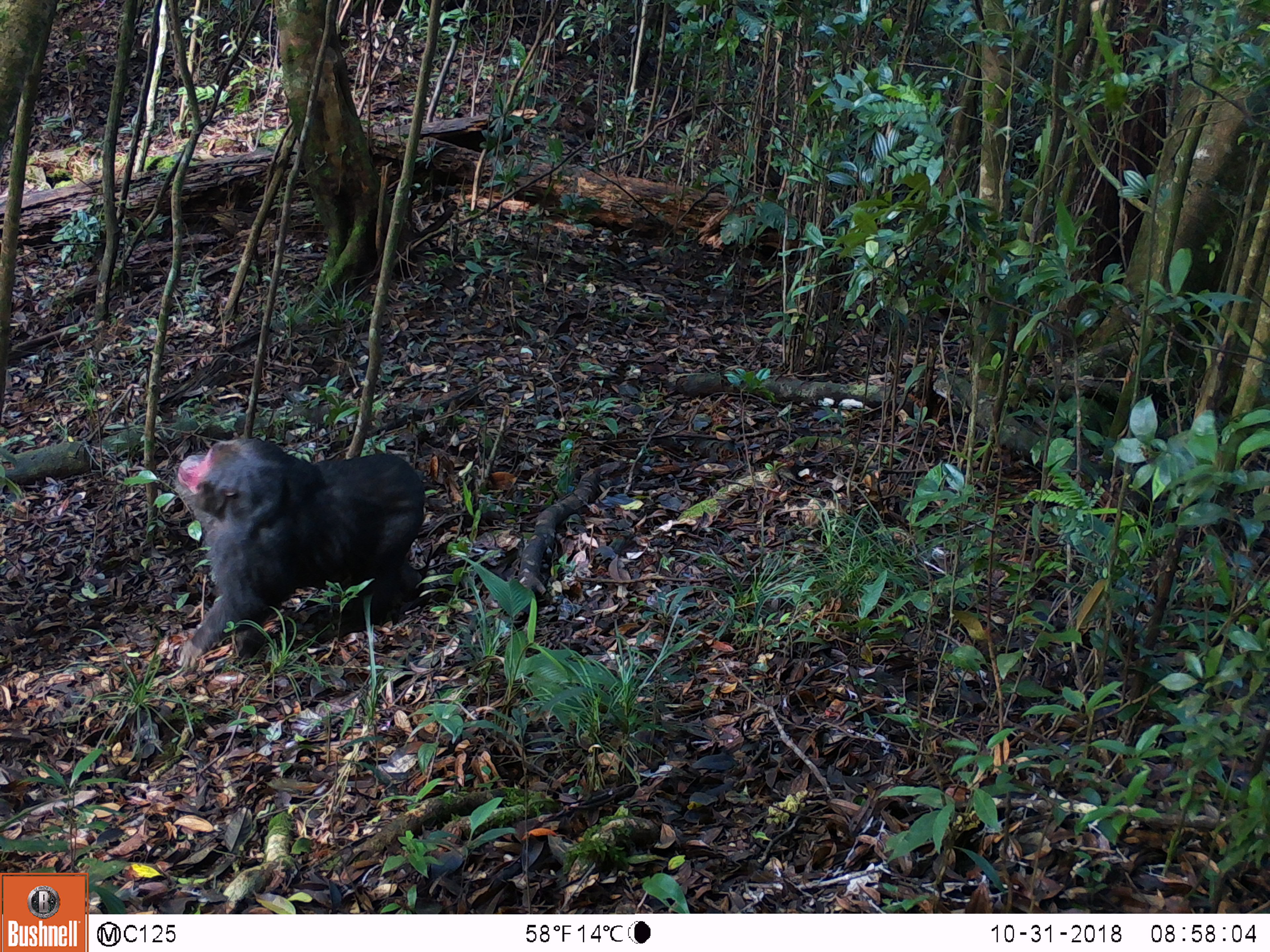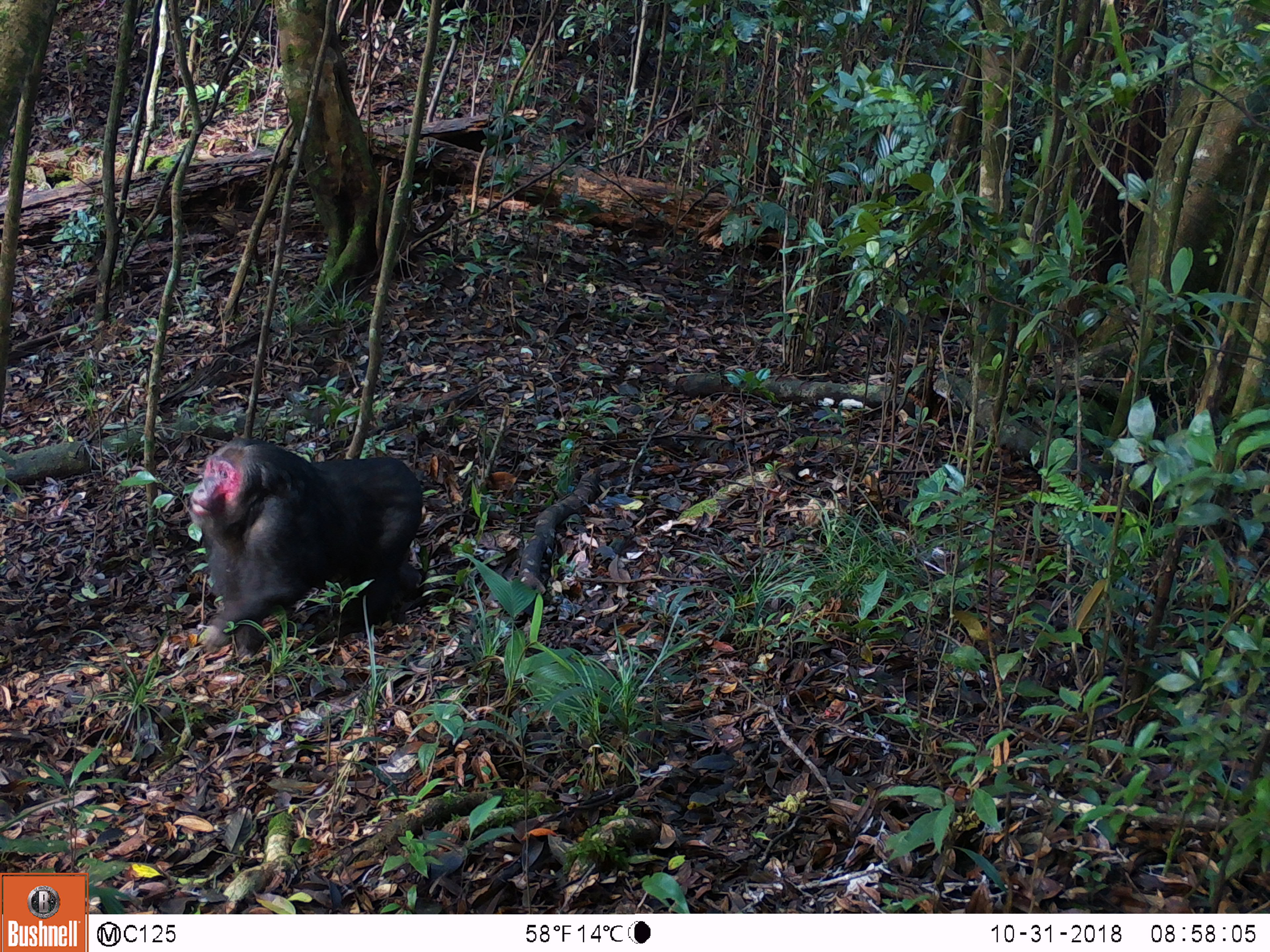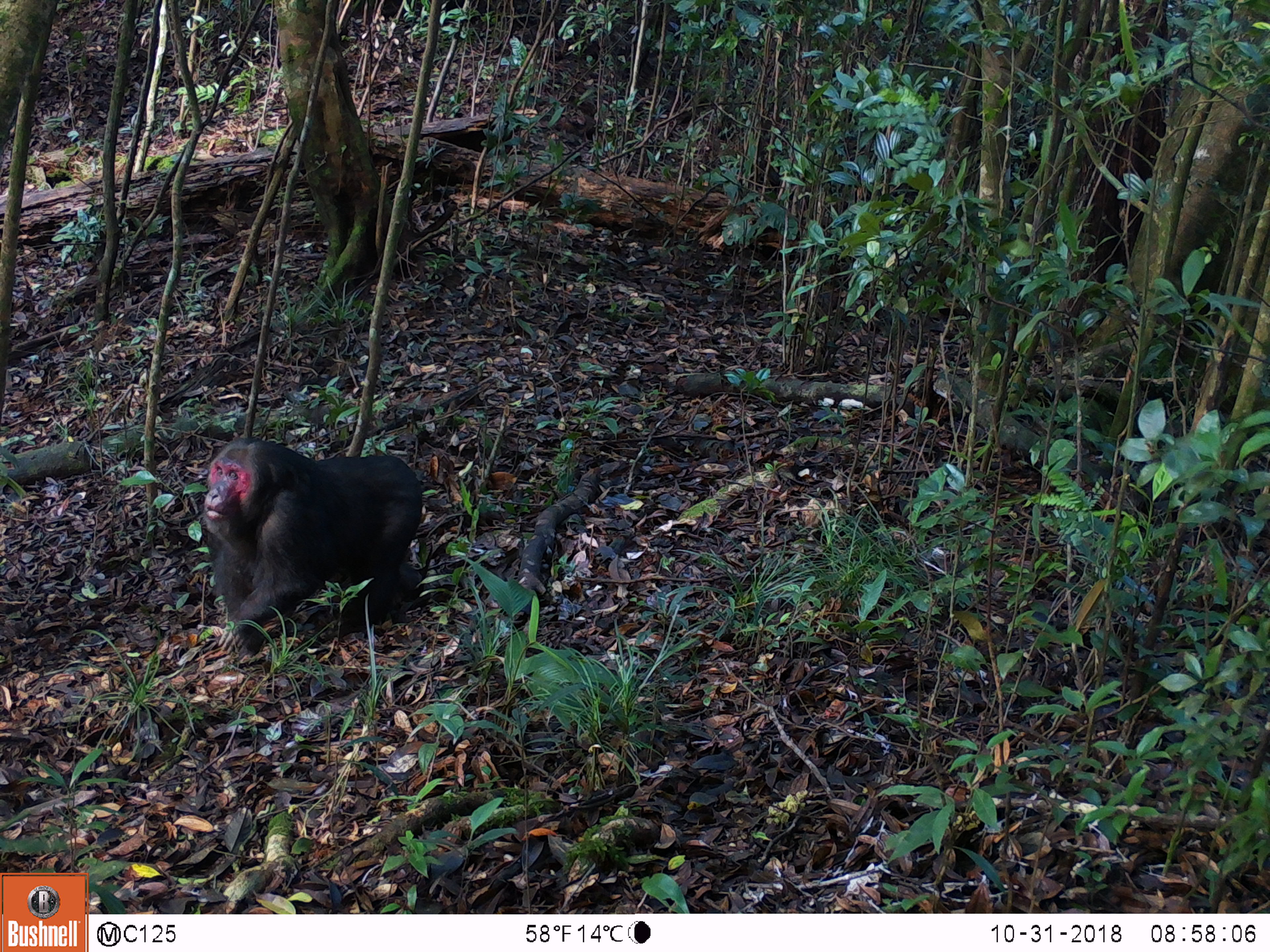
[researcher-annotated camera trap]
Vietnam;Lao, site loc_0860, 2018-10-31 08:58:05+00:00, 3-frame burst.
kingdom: Animalia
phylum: Chordata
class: Mammalia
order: Primates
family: Cercopithecidae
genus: Macaca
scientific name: Macaca arctoides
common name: stump-tailed macaque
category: stump tailed macaque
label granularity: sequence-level